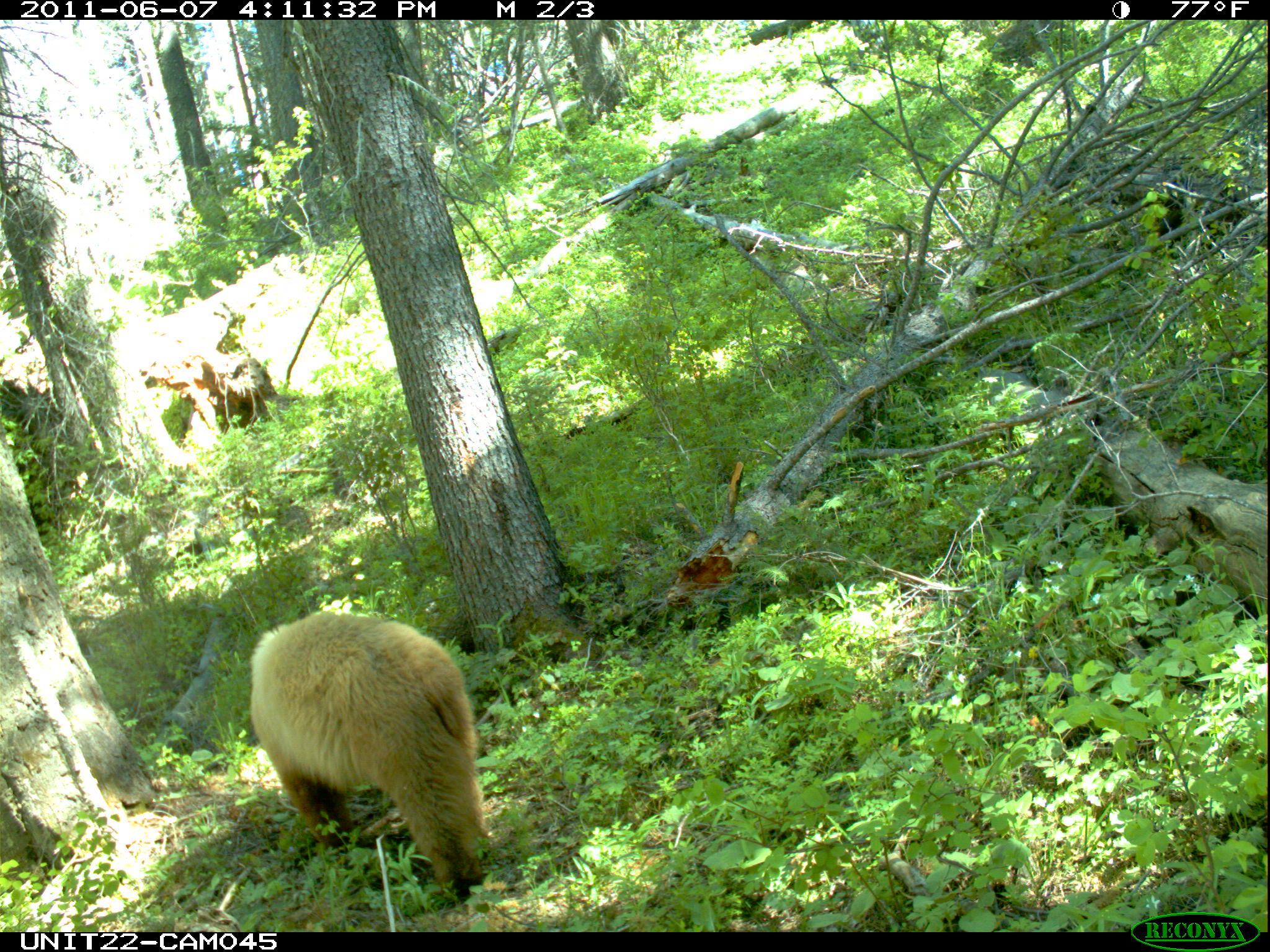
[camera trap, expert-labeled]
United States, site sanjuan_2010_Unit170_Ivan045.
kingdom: Animalia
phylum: Chordata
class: Mammalia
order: Carnivora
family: Ursidae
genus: Ursus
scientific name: Ursus americanus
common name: american black bear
Ursus americanus (american black bear).